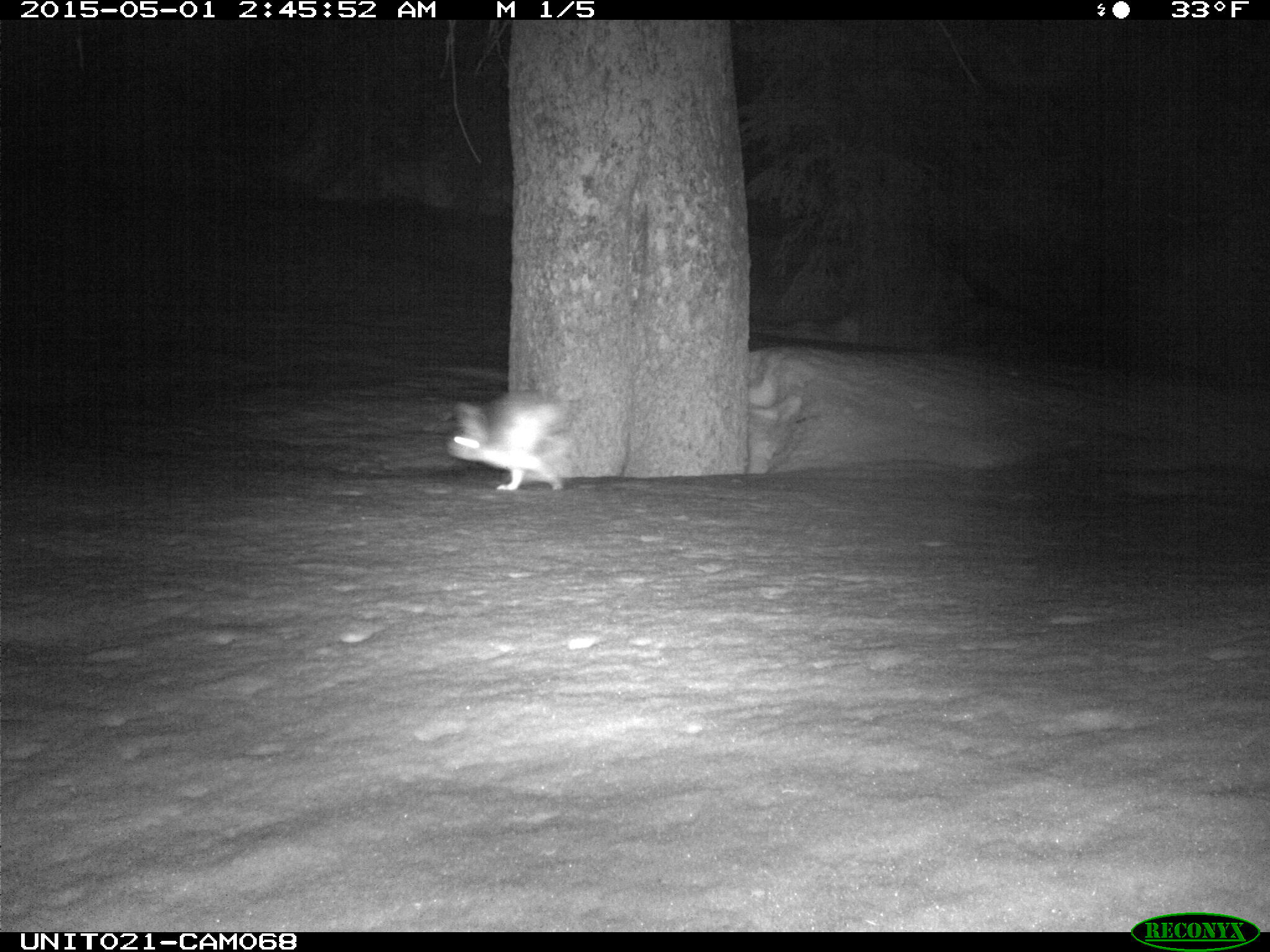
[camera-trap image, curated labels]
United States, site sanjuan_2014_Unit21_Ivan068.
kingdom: Animalia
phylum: Chordata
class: Mammalia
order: Lagomorpha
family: Leporidae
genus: Lepus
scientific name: Lepus americanus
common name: snowshoe hare